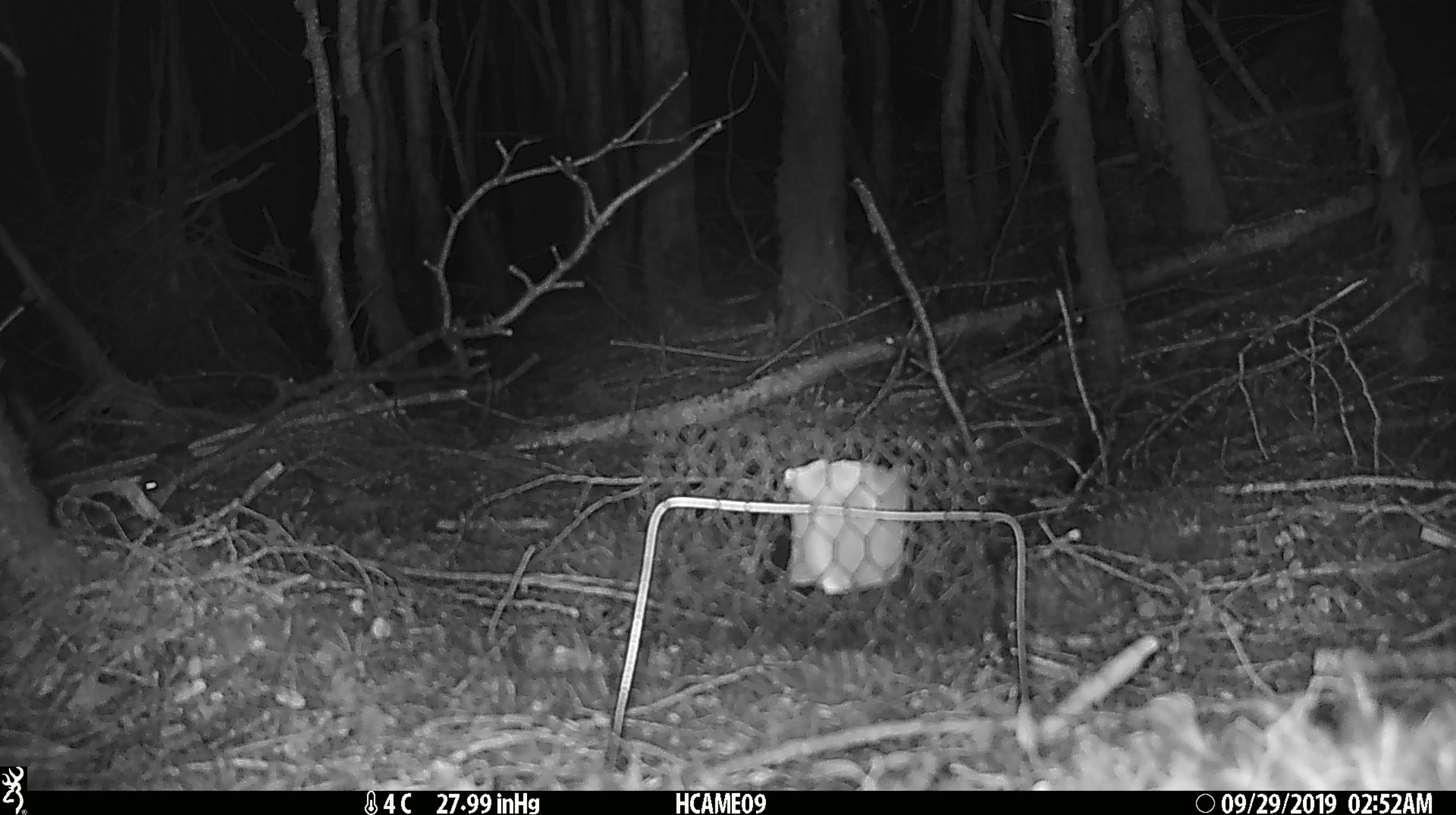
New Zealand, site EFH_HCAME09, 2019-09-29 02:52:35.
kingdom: Animalia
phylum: Chordata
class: Mammalia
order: Rodentia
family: Muridae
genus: Mus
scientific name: Mus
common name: mouse